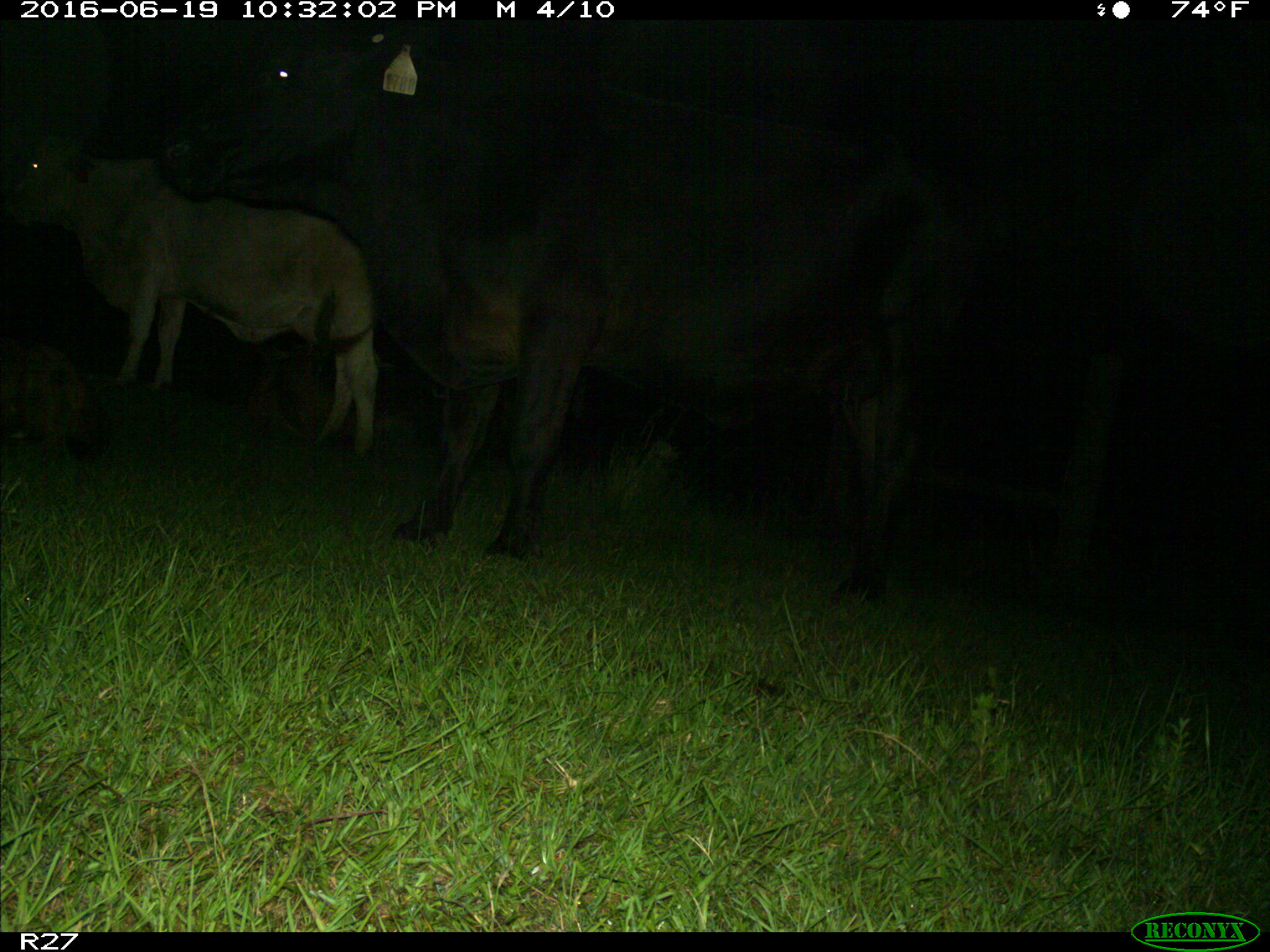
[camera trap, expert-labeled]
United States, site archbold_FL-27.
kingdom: Animalia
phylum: Chordata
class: Mammalia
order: Artiodactyla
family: Bovidae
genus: Bos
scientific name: Bos taurus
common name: domestic cow